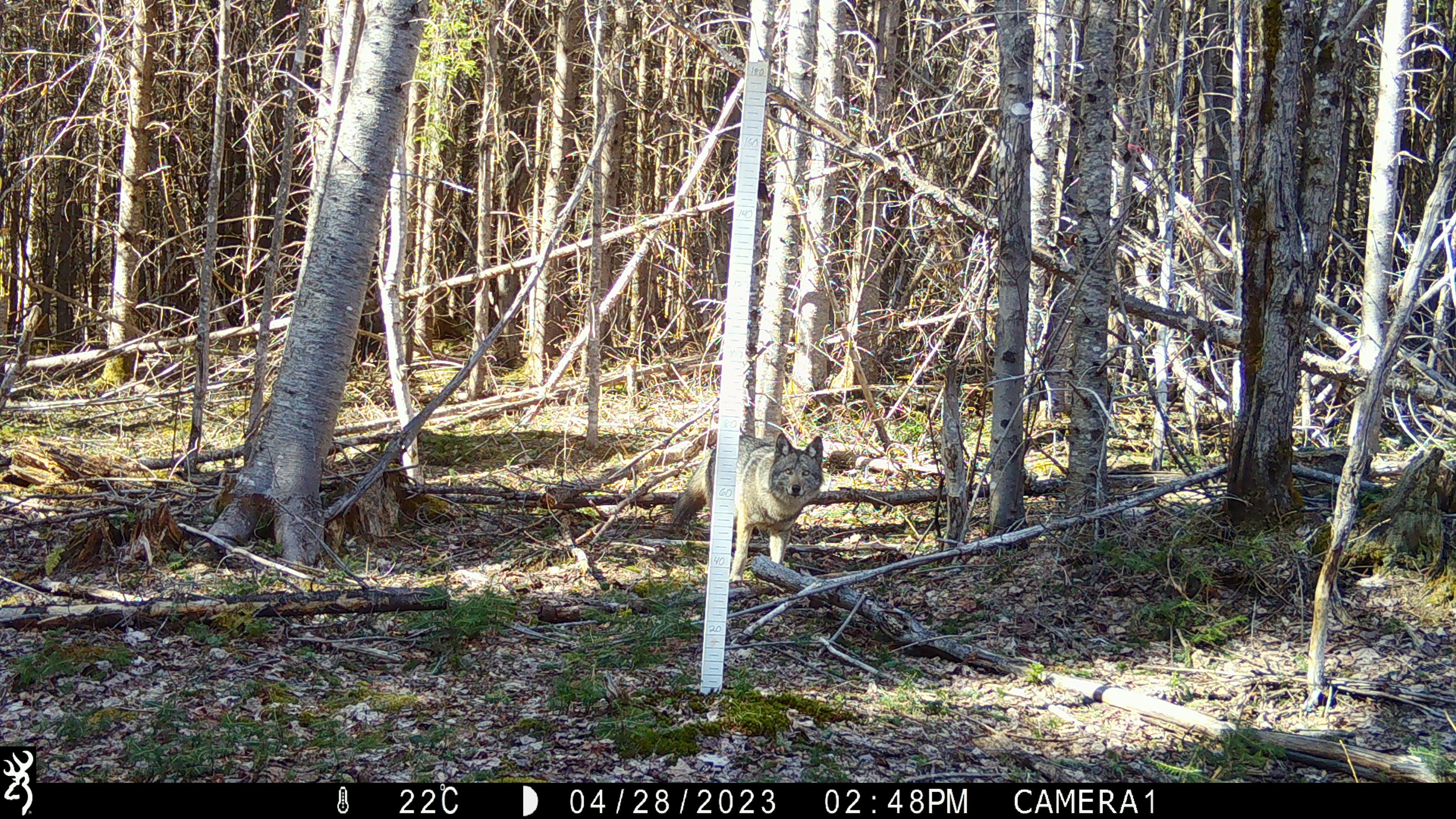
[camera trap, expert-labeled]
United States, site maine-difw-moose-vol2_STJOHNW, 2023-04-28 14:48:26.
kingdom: Animalia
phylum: Chordata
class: Mammalia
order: Carnivora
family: Canidae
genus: Canis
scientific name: Canis latrans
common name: coyote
Coyote (Canis latrans).